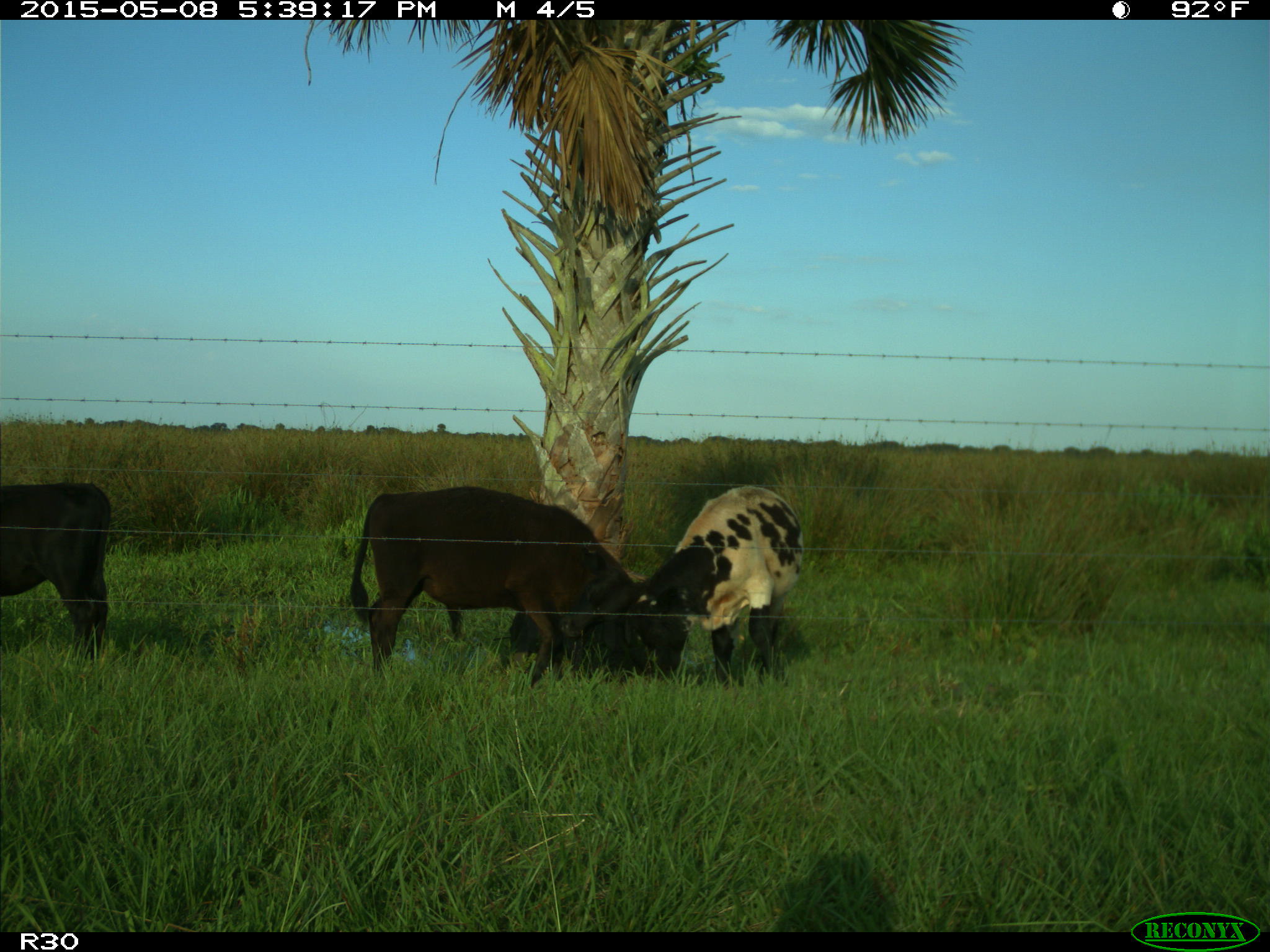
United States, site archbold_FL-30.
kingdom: Animalia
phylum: Chordata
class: Mammalia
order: Artiodactyla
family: Bovidae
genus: Bos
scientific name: Bos taurus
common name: domestic cow